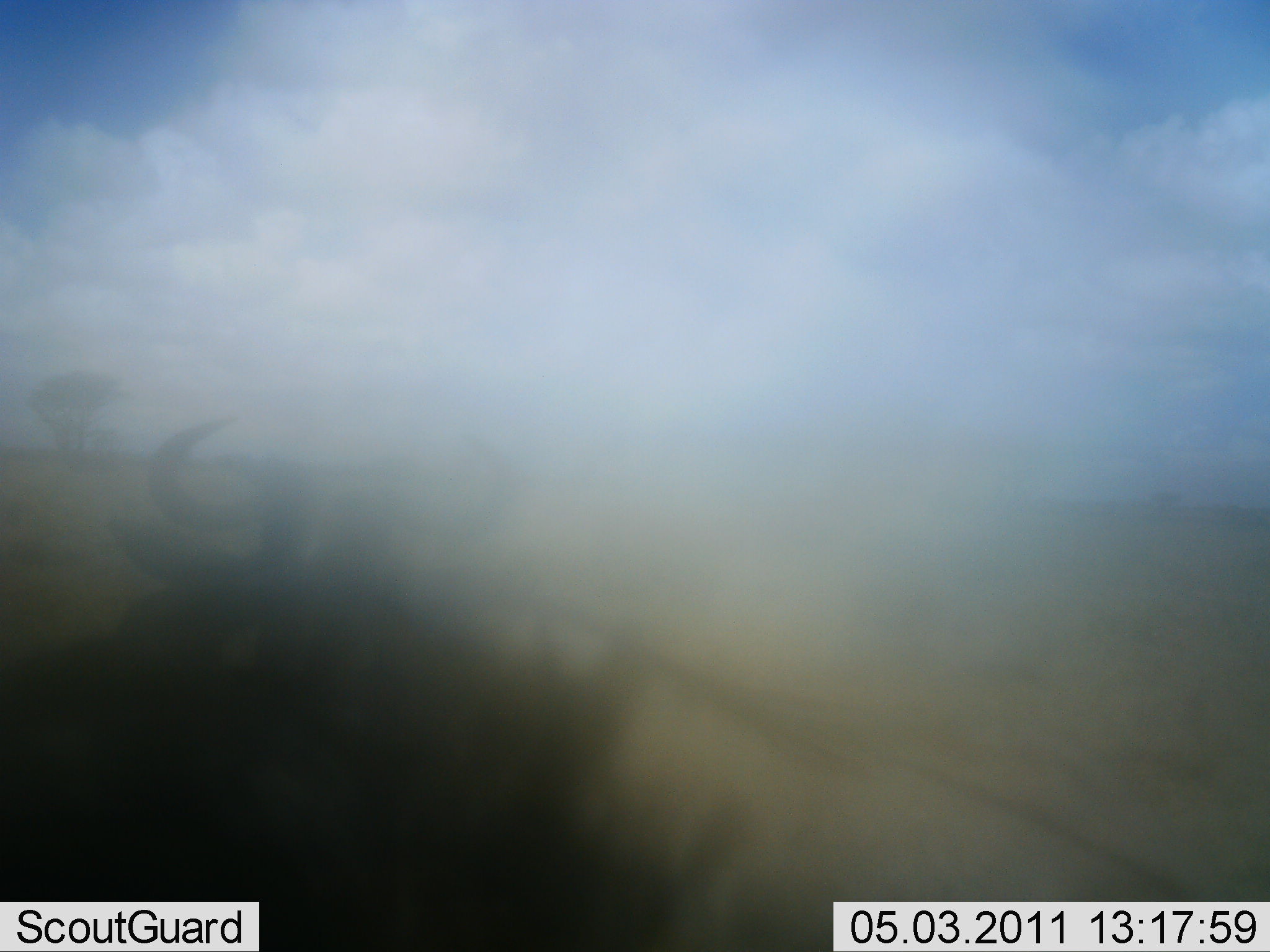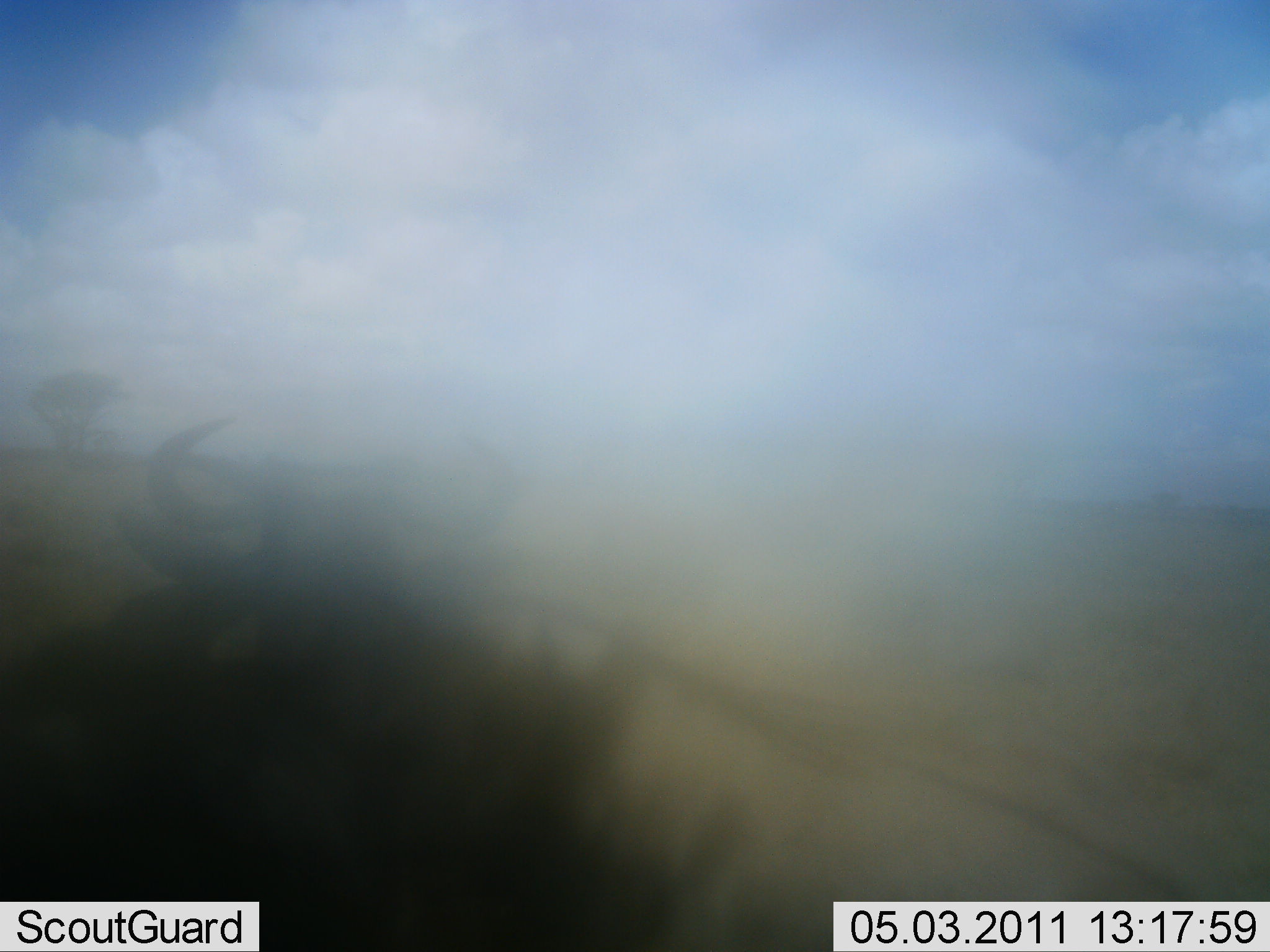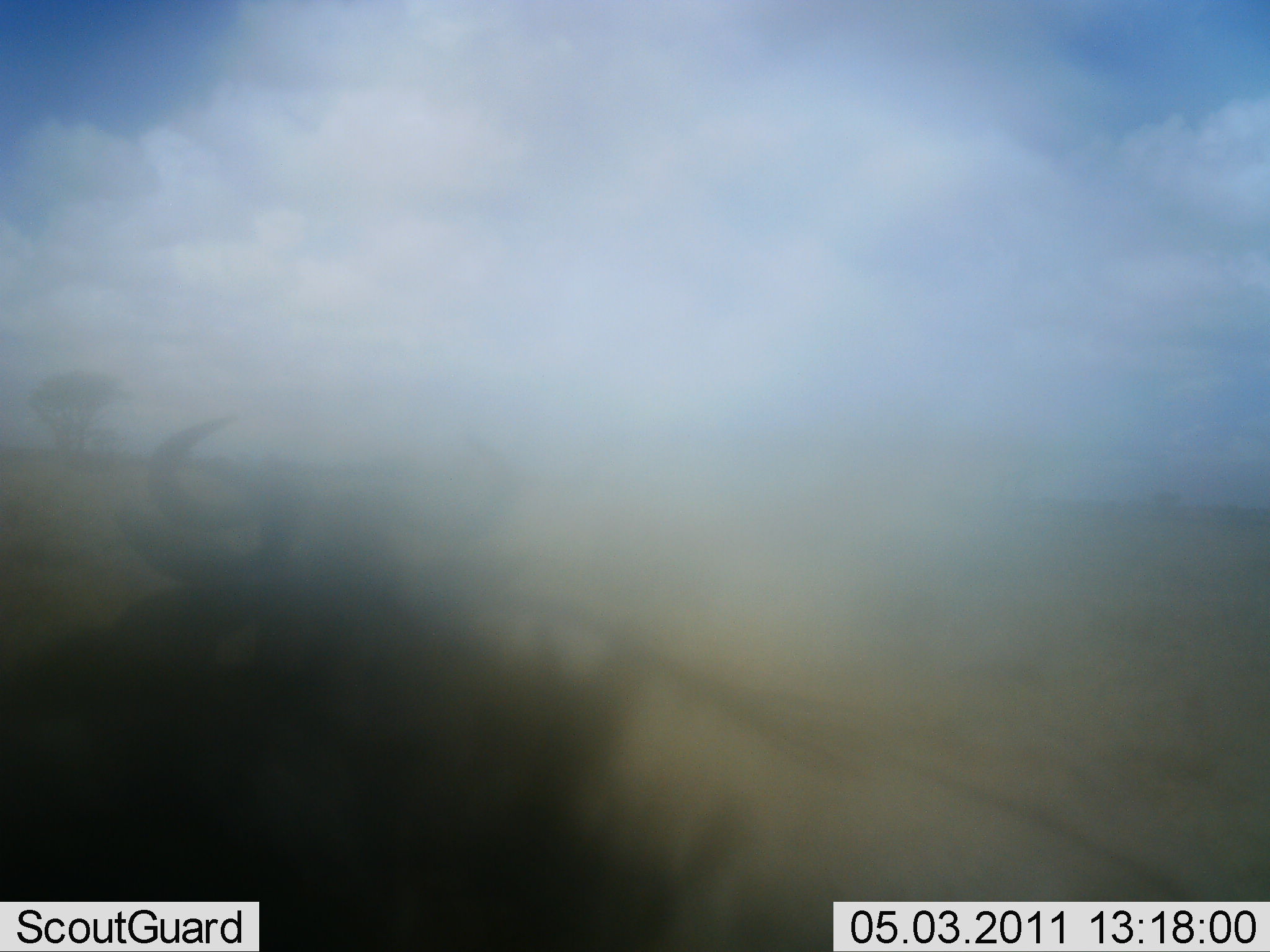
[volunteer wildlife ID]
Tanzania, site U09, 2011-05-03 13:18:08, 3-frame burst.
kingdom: Animalia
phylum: Chordata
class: Mammalia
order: Artiodactyla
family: Bovidae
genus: Connochaetes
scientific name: Connochaetes taurinus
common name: blue wildebeest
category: wildebeest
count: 1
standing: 70%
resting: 30%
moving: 0%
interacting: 0%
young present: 0%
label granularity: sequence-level